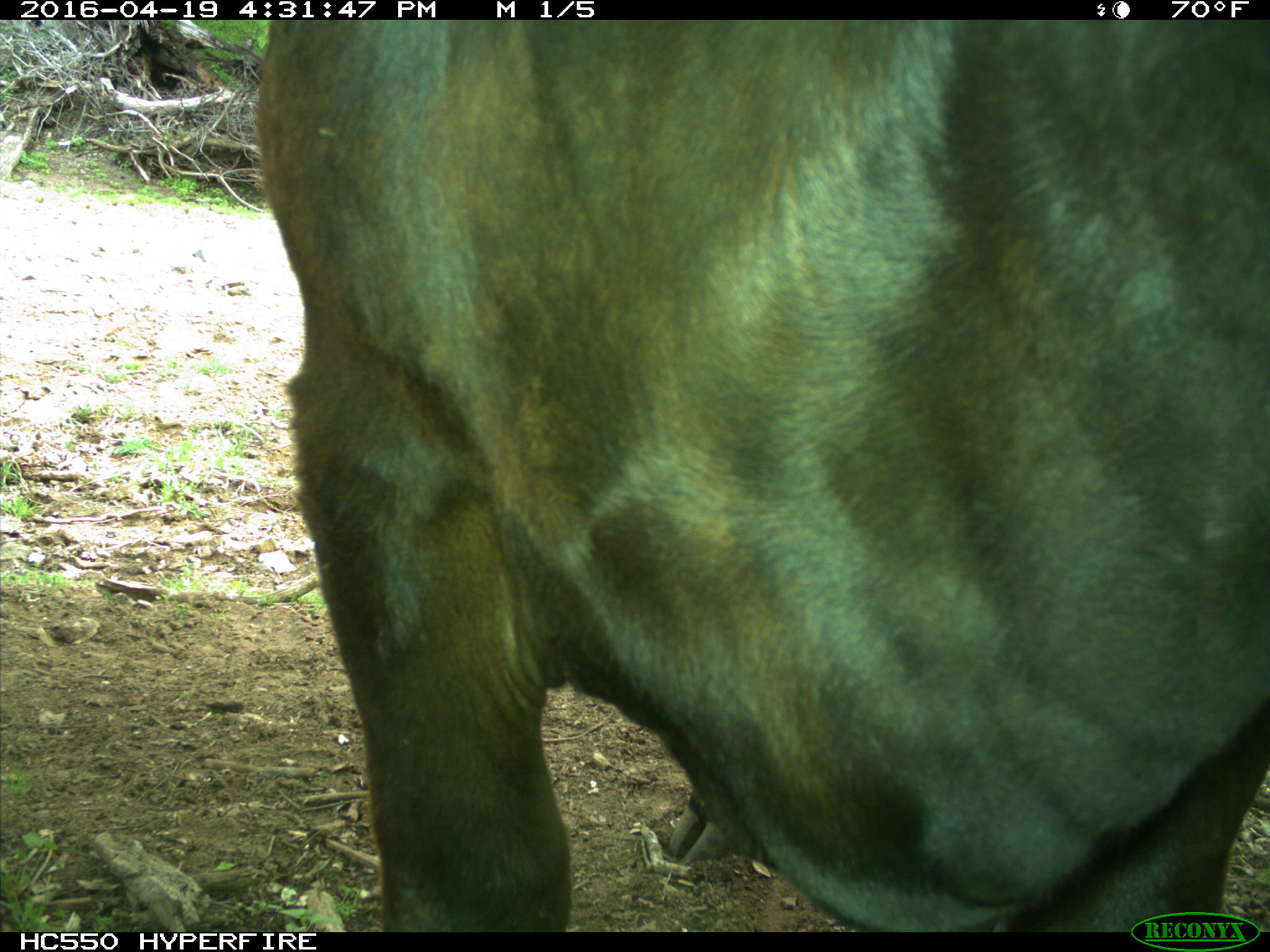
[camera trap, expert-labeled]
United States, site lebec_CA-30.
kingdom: Animalia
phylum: Chordata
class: Mammalia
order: Artiodactyla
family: Bovidae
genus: Bos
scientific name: Bos taurus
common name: domestic cow